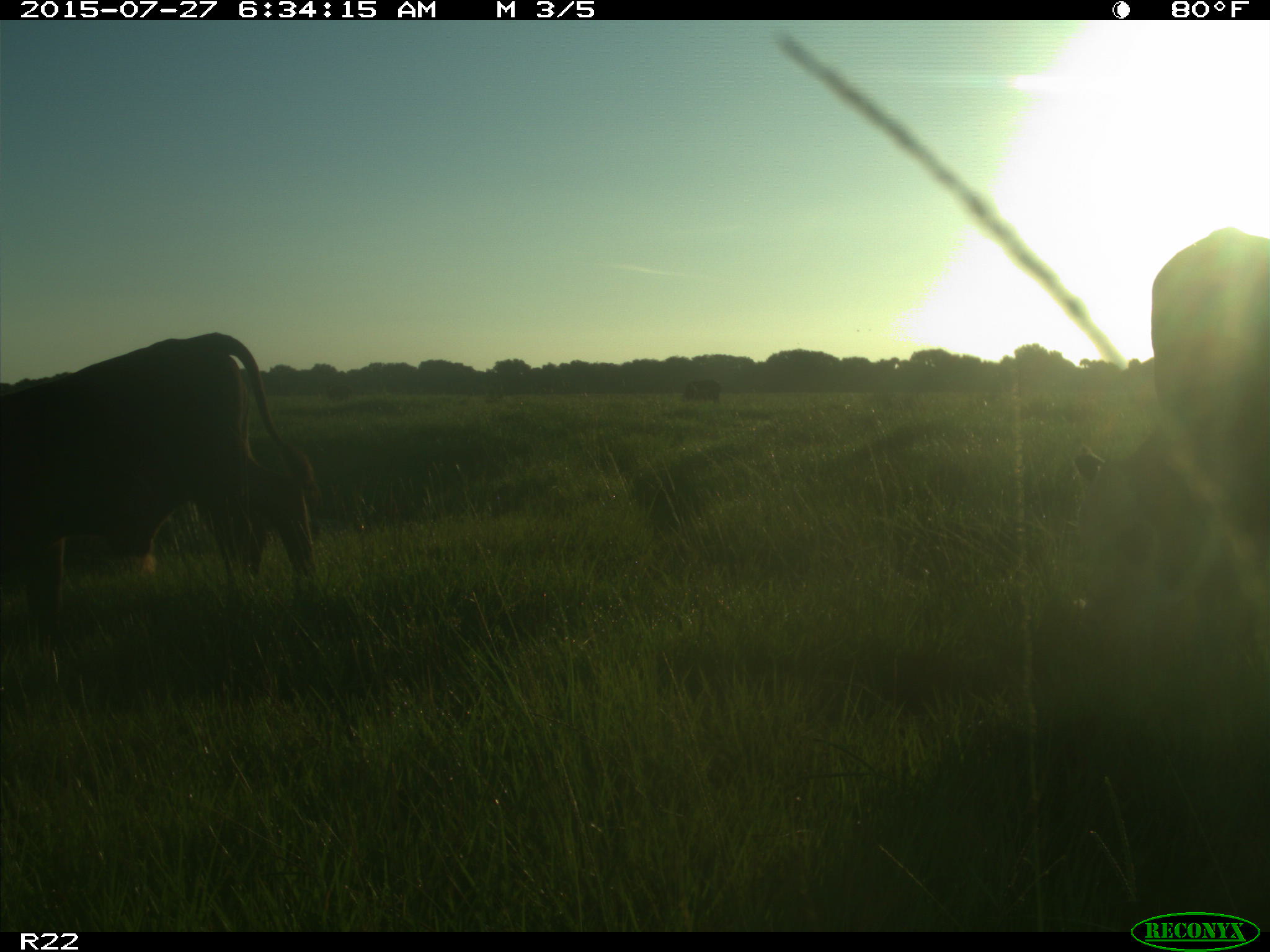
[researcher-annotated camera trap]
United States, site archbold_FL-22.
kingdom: Animalia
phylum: Chordata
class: Mammalia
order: Artiodactyla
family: Bovidae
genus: Bos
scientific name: Bos taurus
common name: domestic cow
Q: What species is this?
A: Bos taurus (domestic cow).